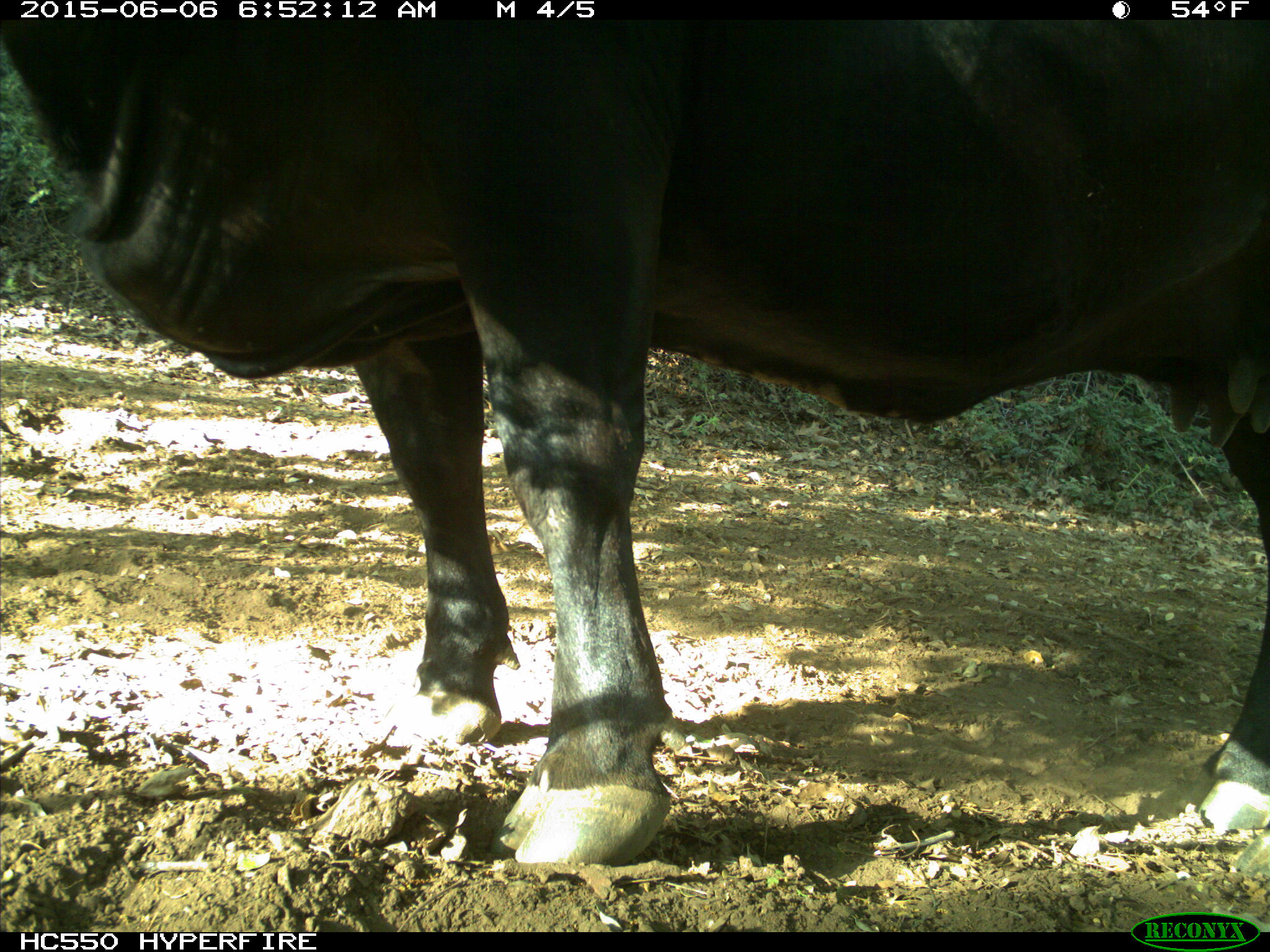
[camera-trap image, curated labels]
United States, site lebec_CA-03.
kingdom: Animalia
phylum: Chordata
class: Mammalia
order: Artiodactyla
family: Bovidae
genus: Bos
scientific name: Bos taurus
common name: domestic cow